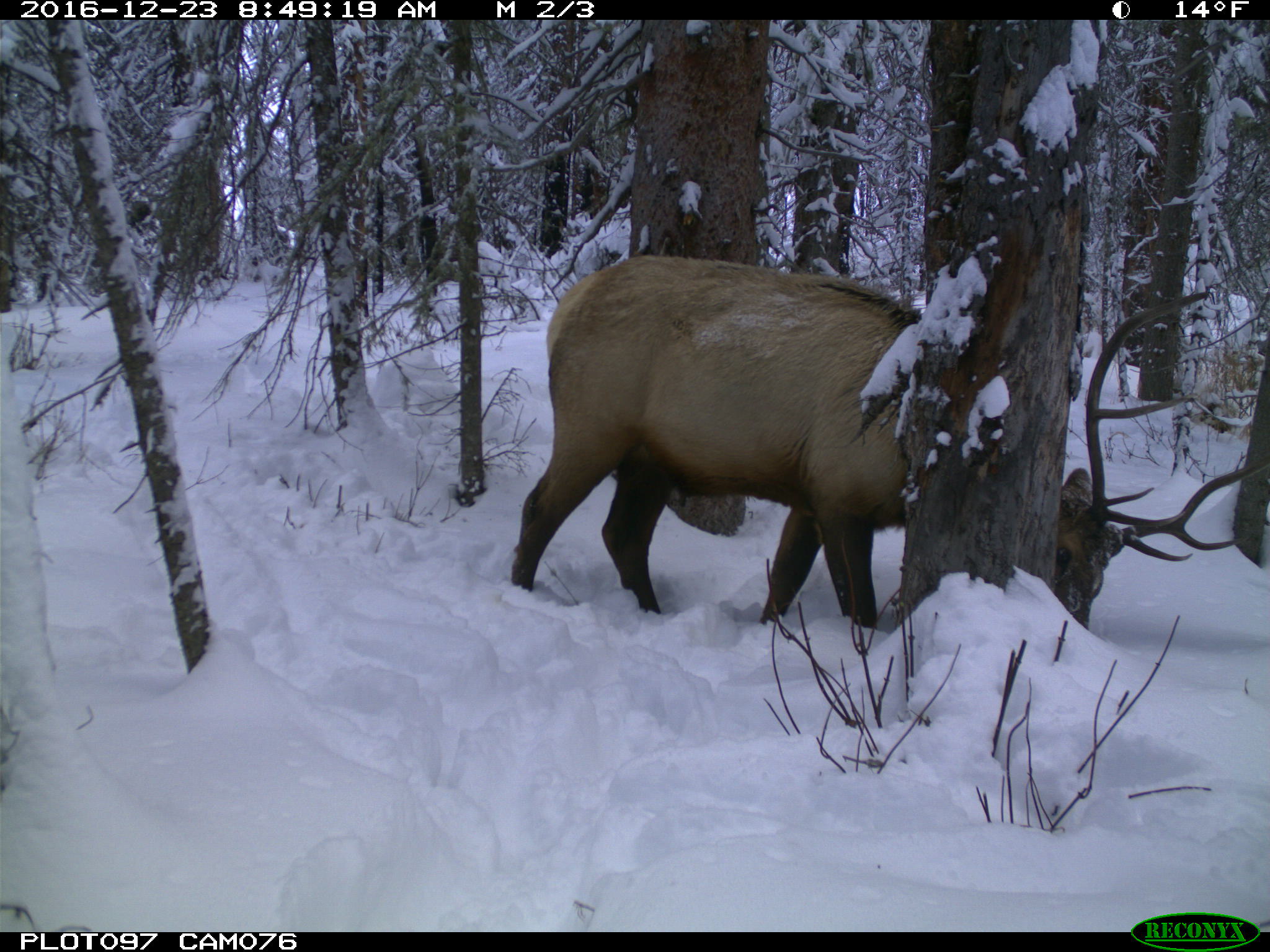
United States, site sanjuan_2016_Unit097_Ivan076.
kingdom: Animalia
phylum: Chordata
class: Mammalia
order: Artiodactyla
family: Cervidae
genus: Cervus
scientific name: Cervus elaphus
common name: red deer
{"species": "Cervus elaphus (red deer)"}